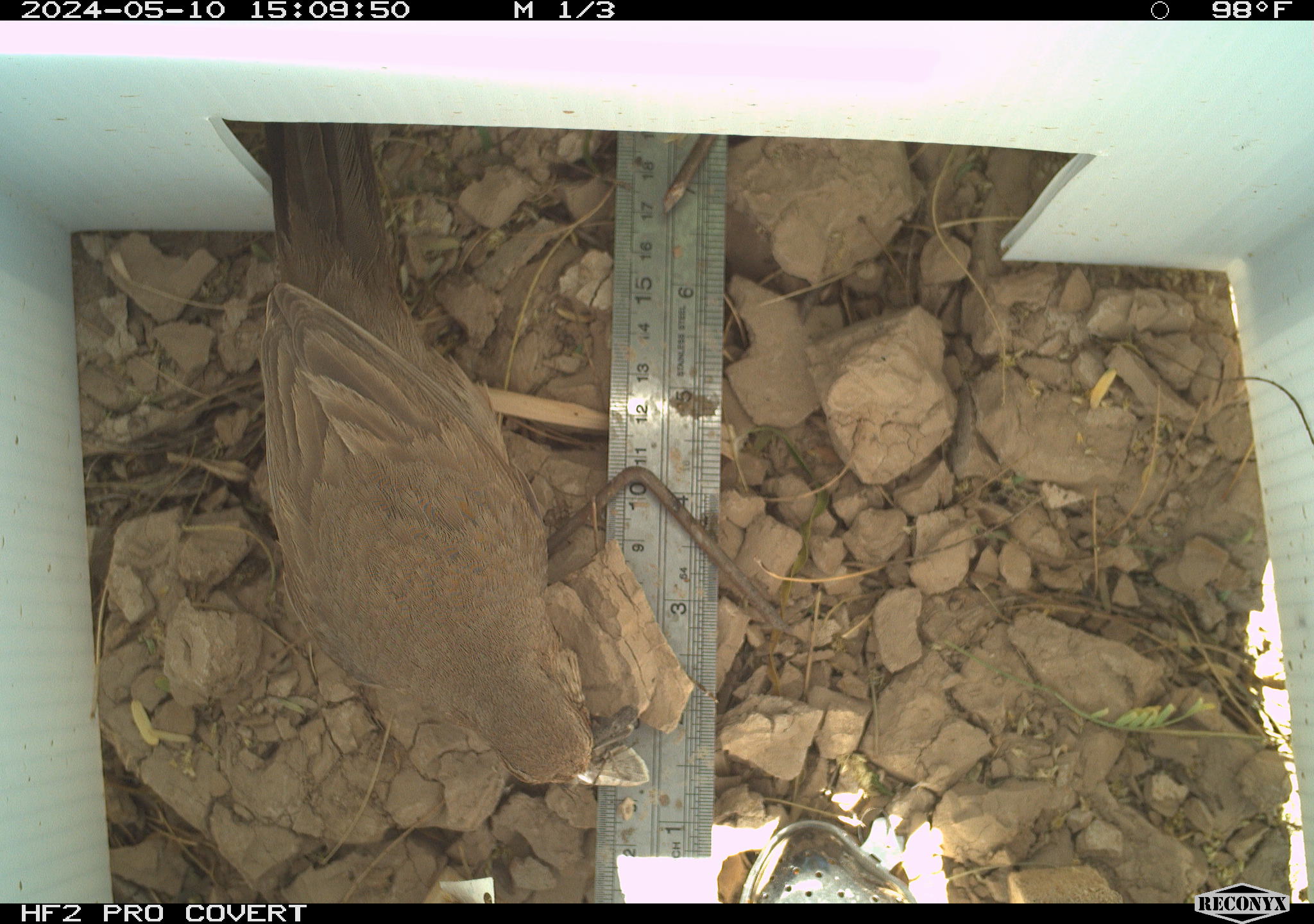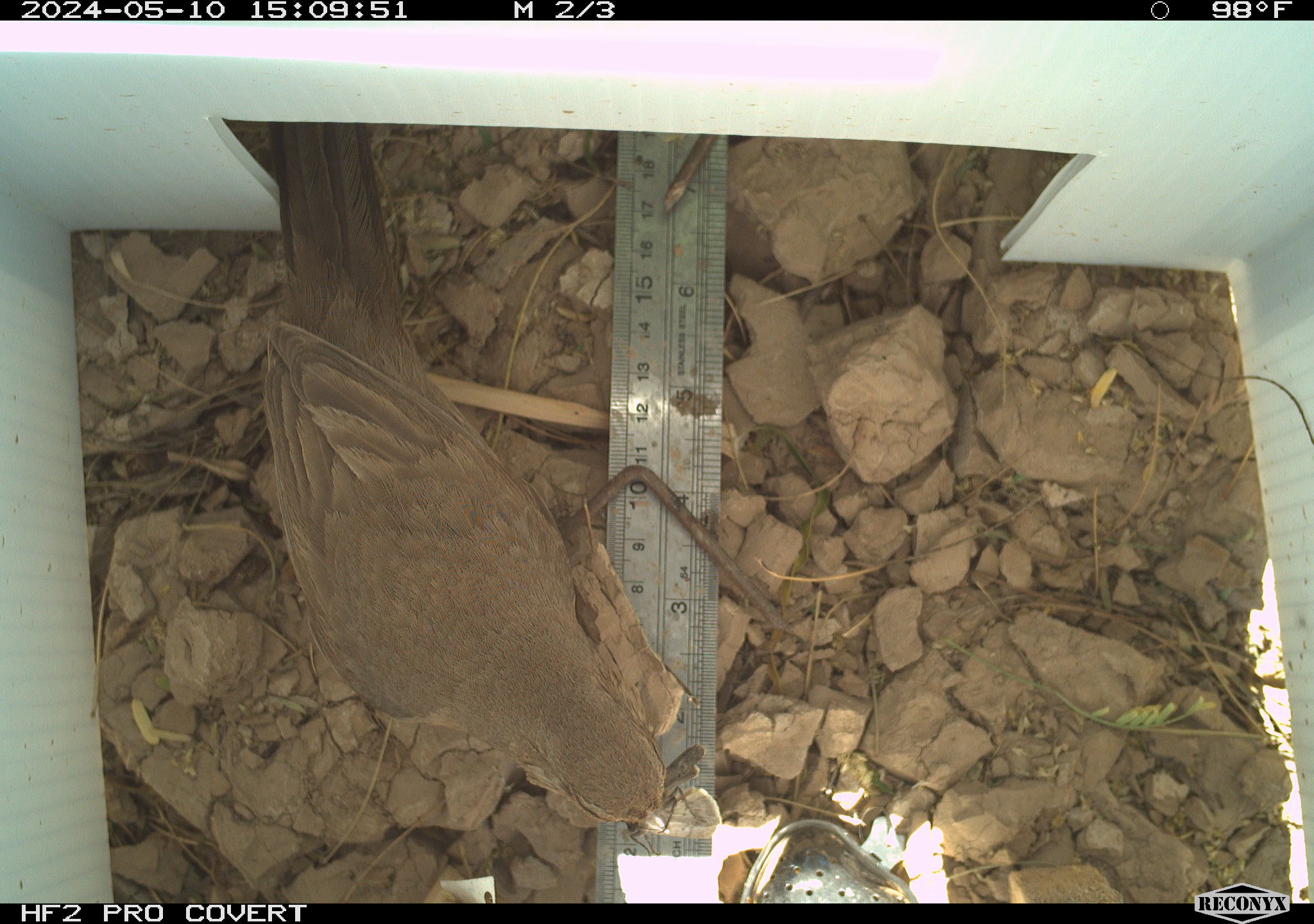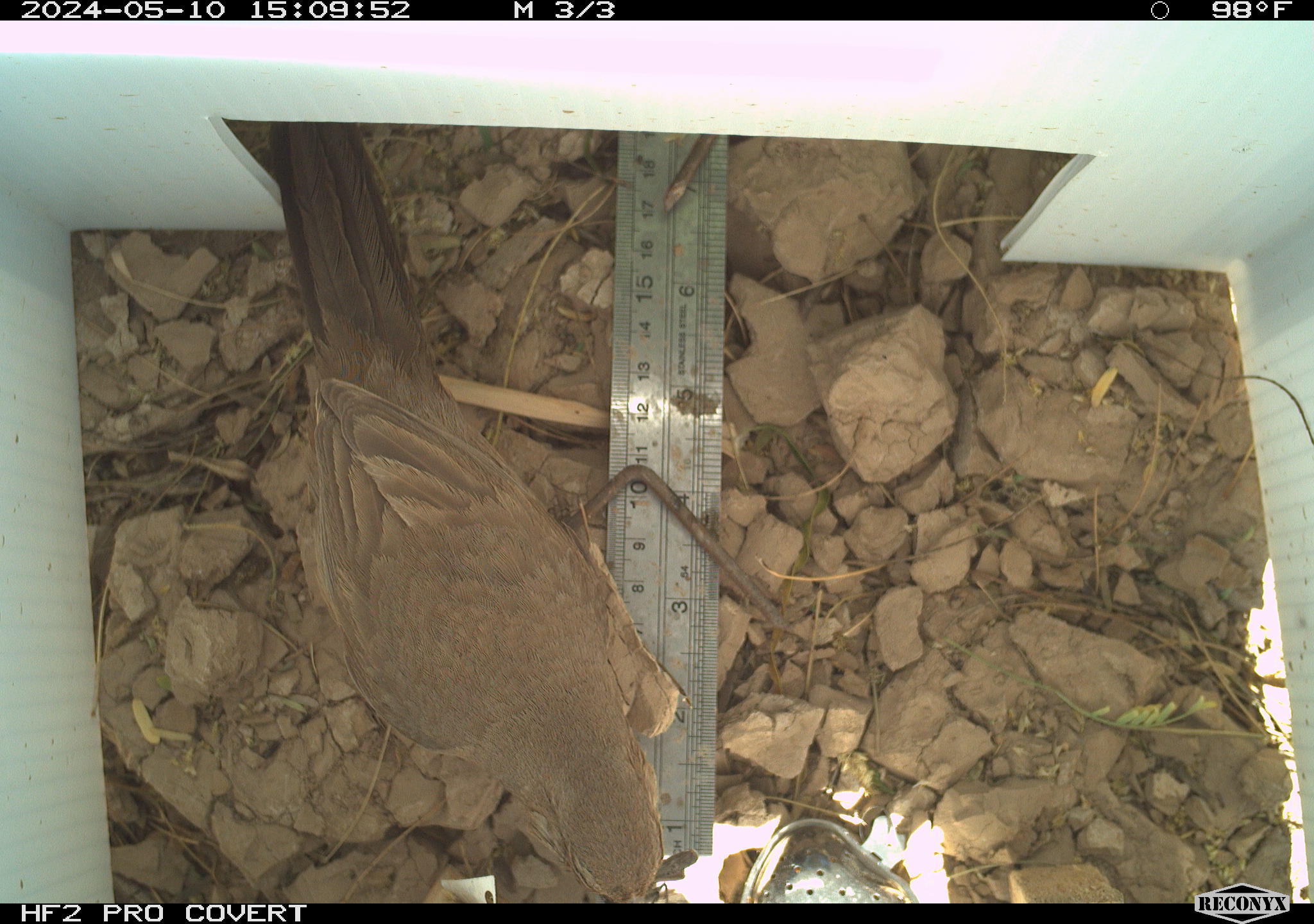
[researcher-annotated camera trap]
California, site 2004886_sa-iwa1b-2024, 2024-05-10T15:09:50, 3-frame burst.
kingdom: Animalia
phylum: Chordata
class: Aves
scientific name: Aves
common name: bird